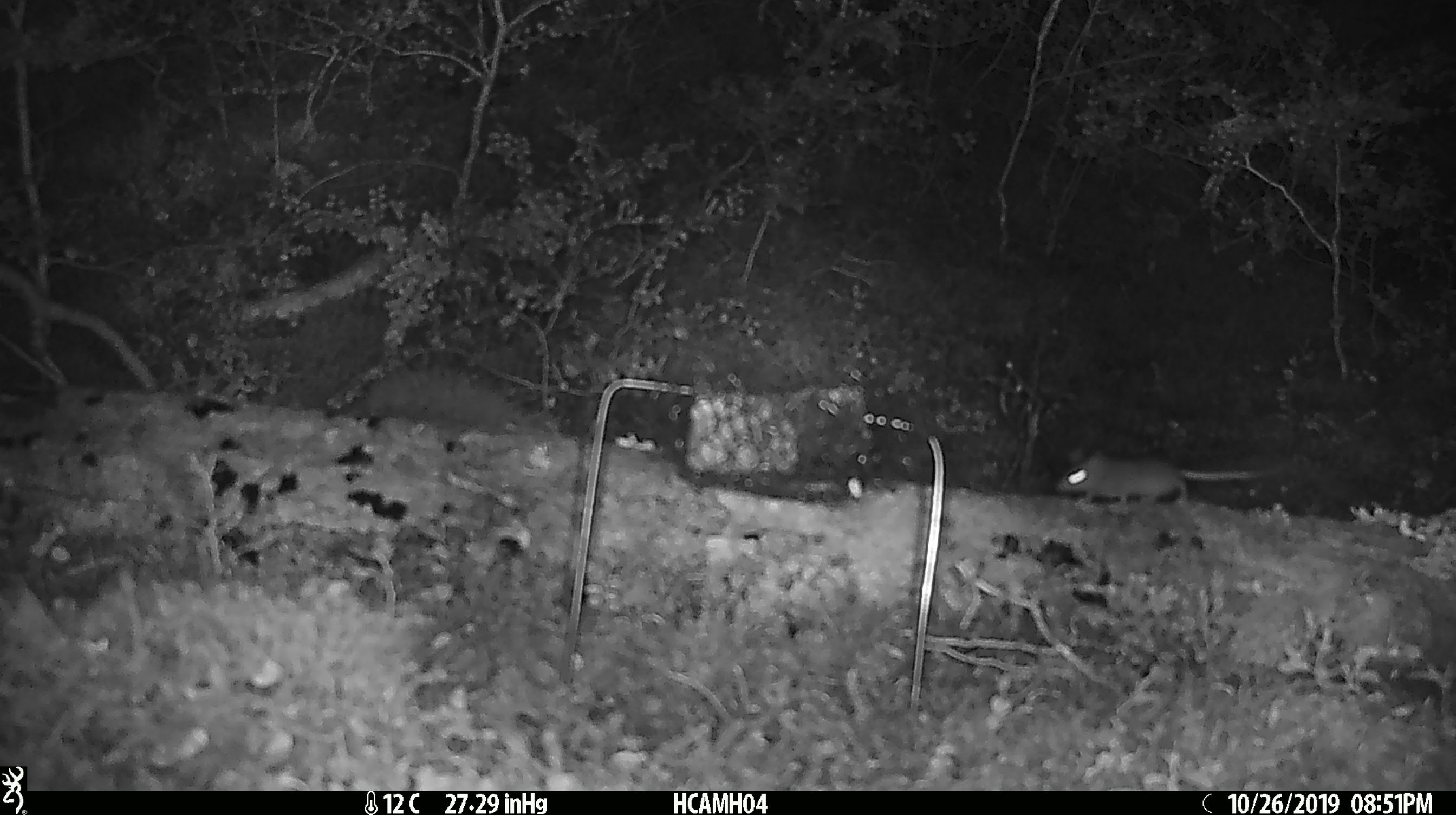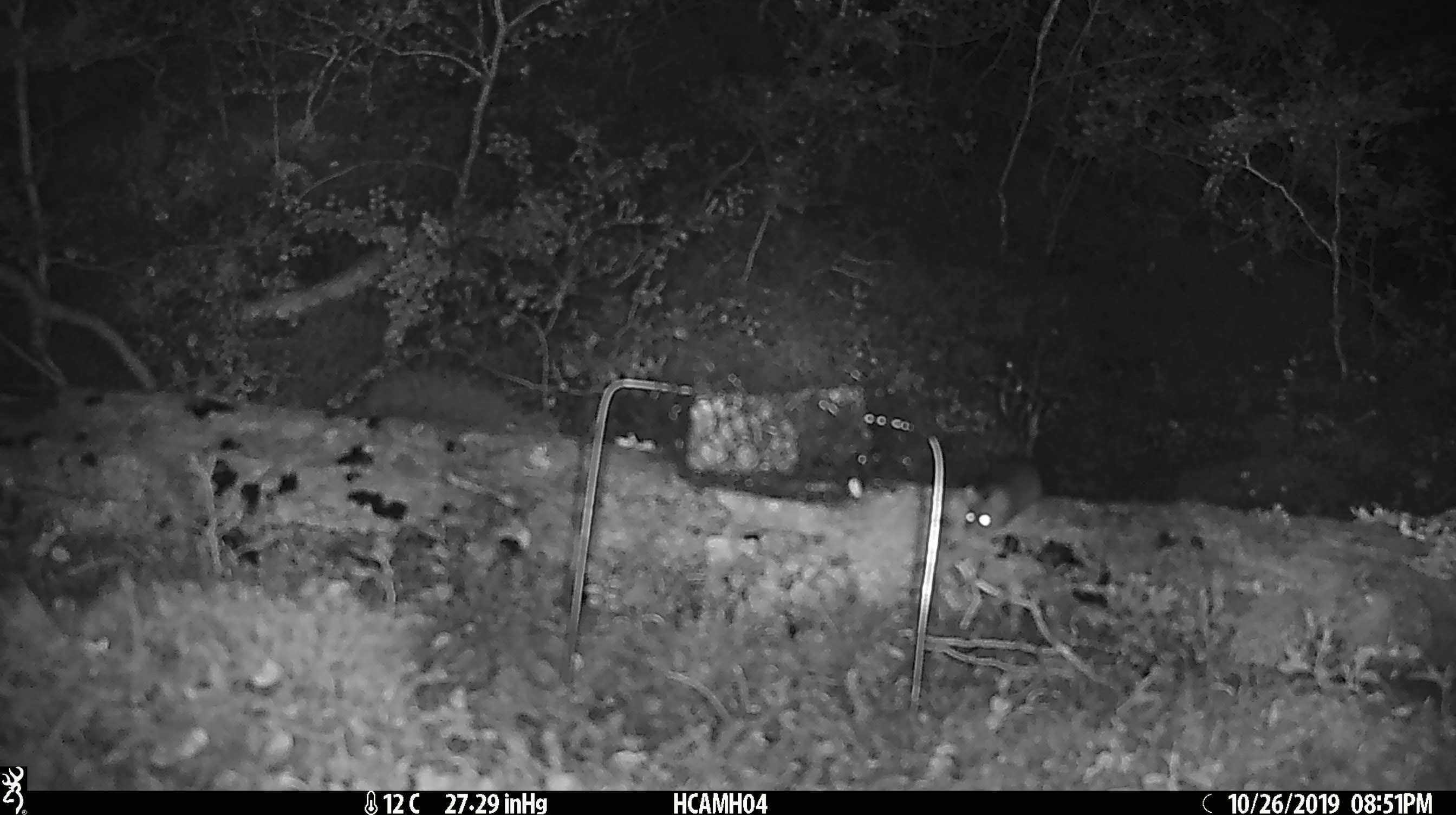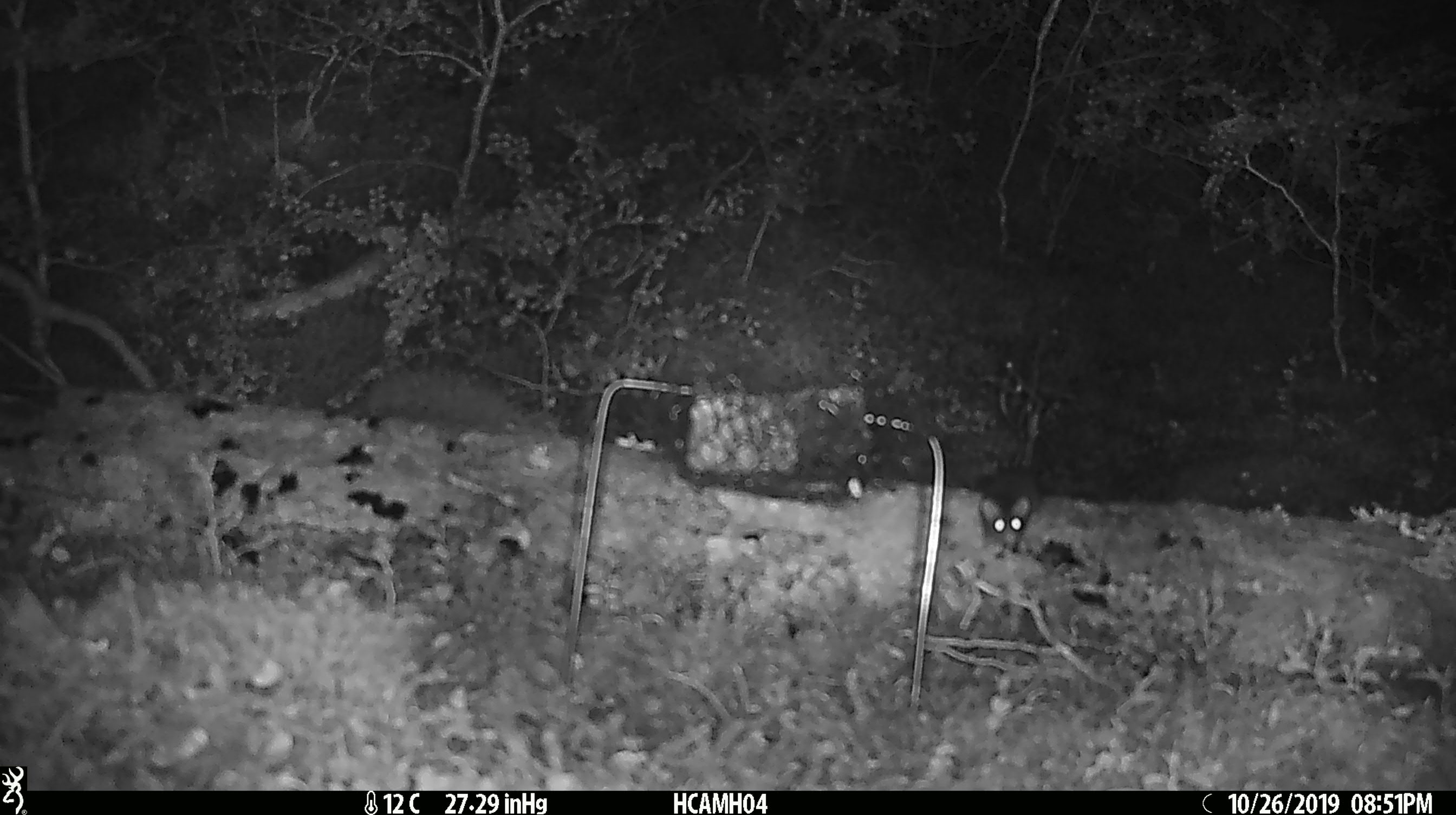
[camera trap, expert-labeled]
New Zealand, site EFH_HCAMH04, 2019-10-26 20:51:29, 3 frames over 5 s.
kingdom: Animalia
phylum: Chordata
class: Mammalia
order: Rodentia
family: Muridae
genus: Mus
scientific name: Mus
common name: mouse